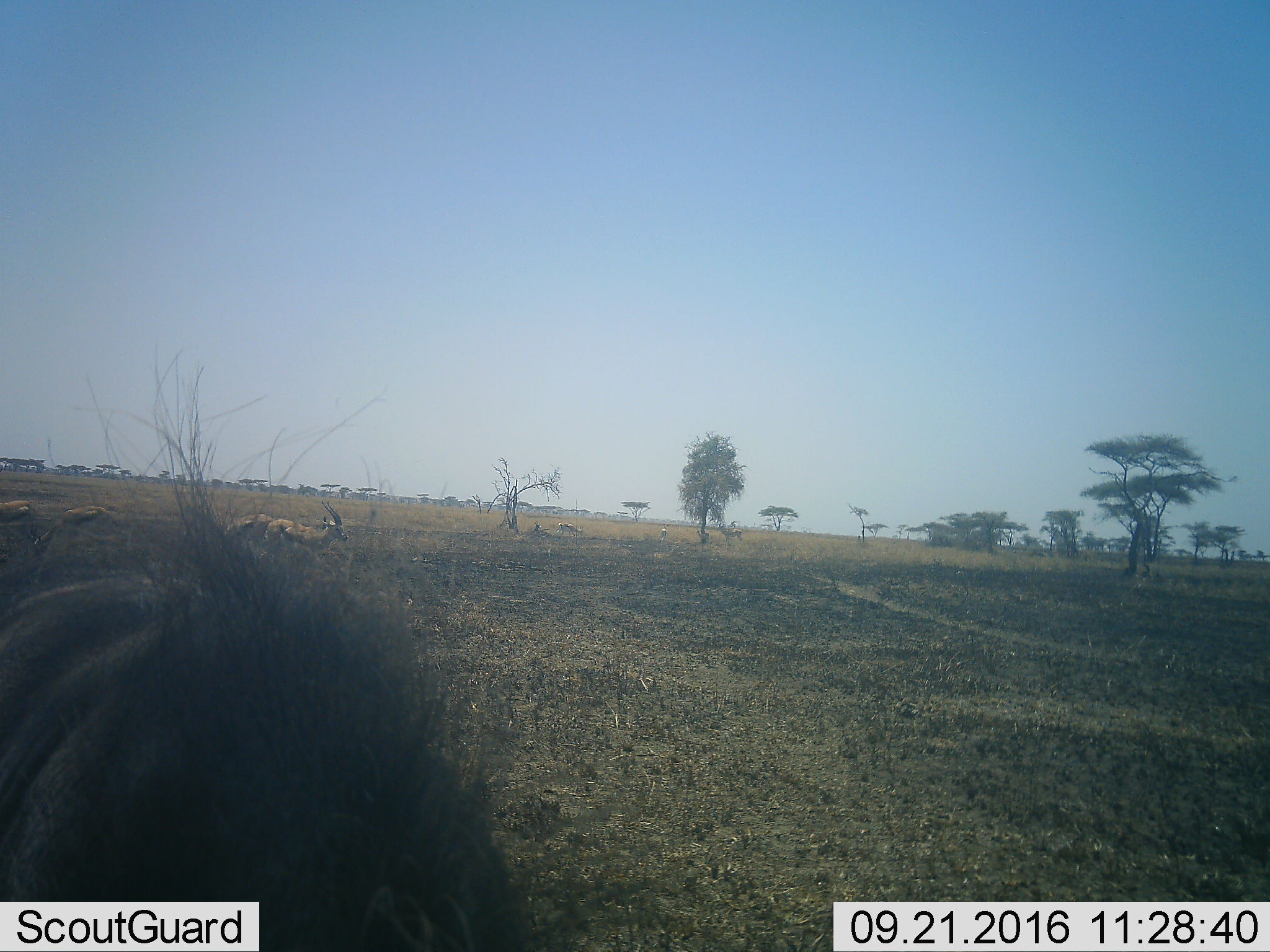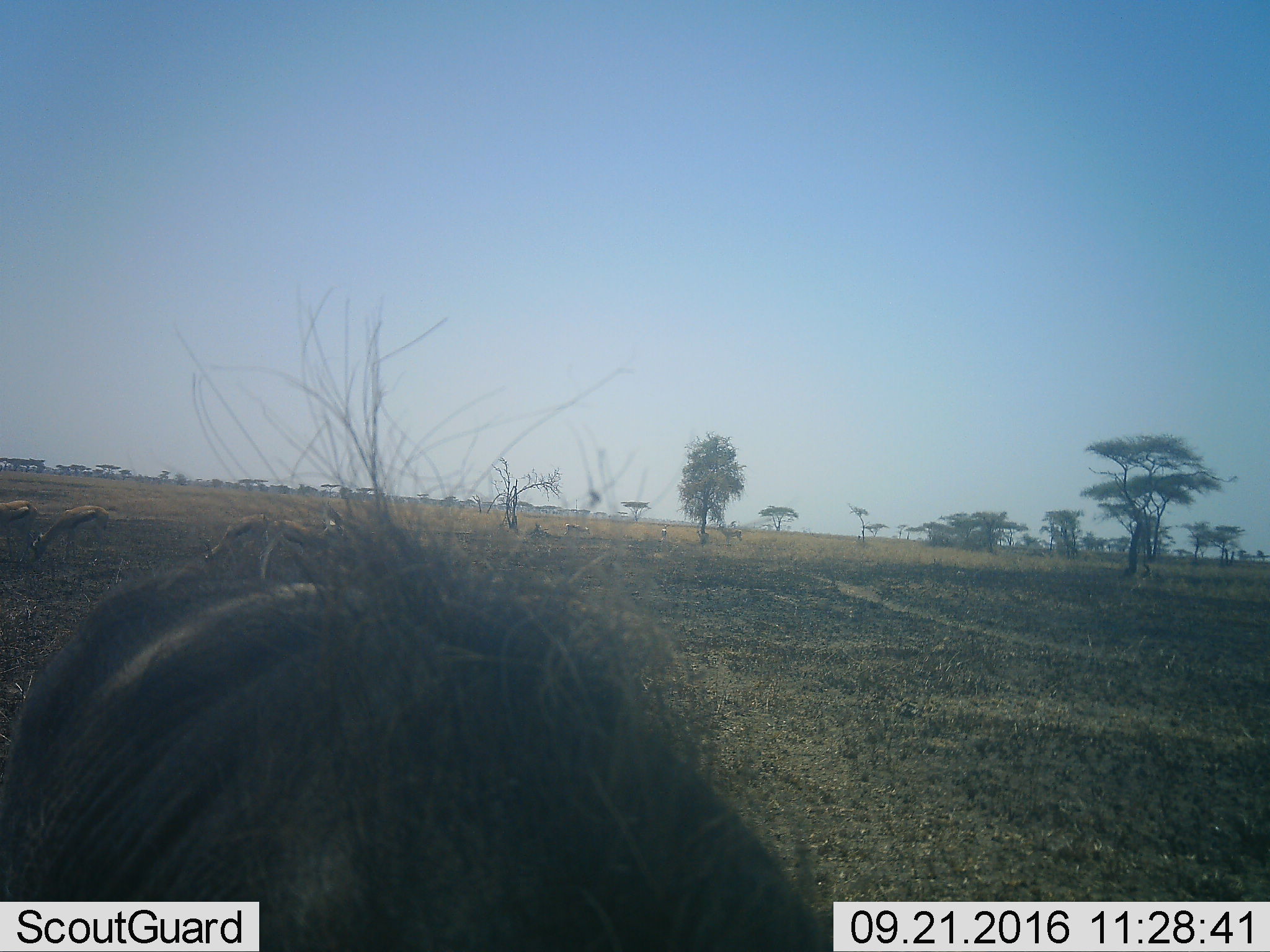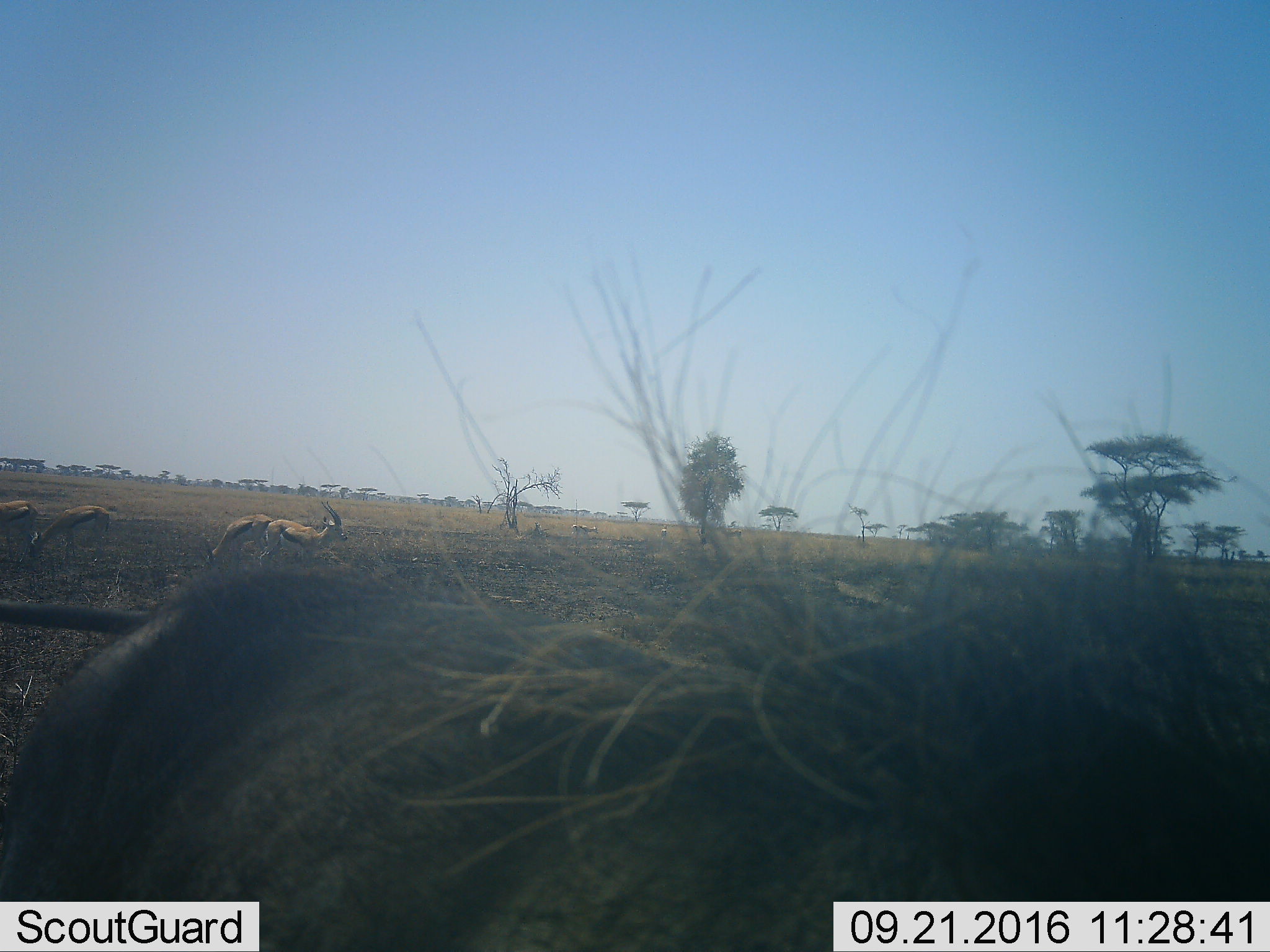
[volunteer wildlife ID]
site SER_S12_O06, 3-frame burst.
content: unidentified animal